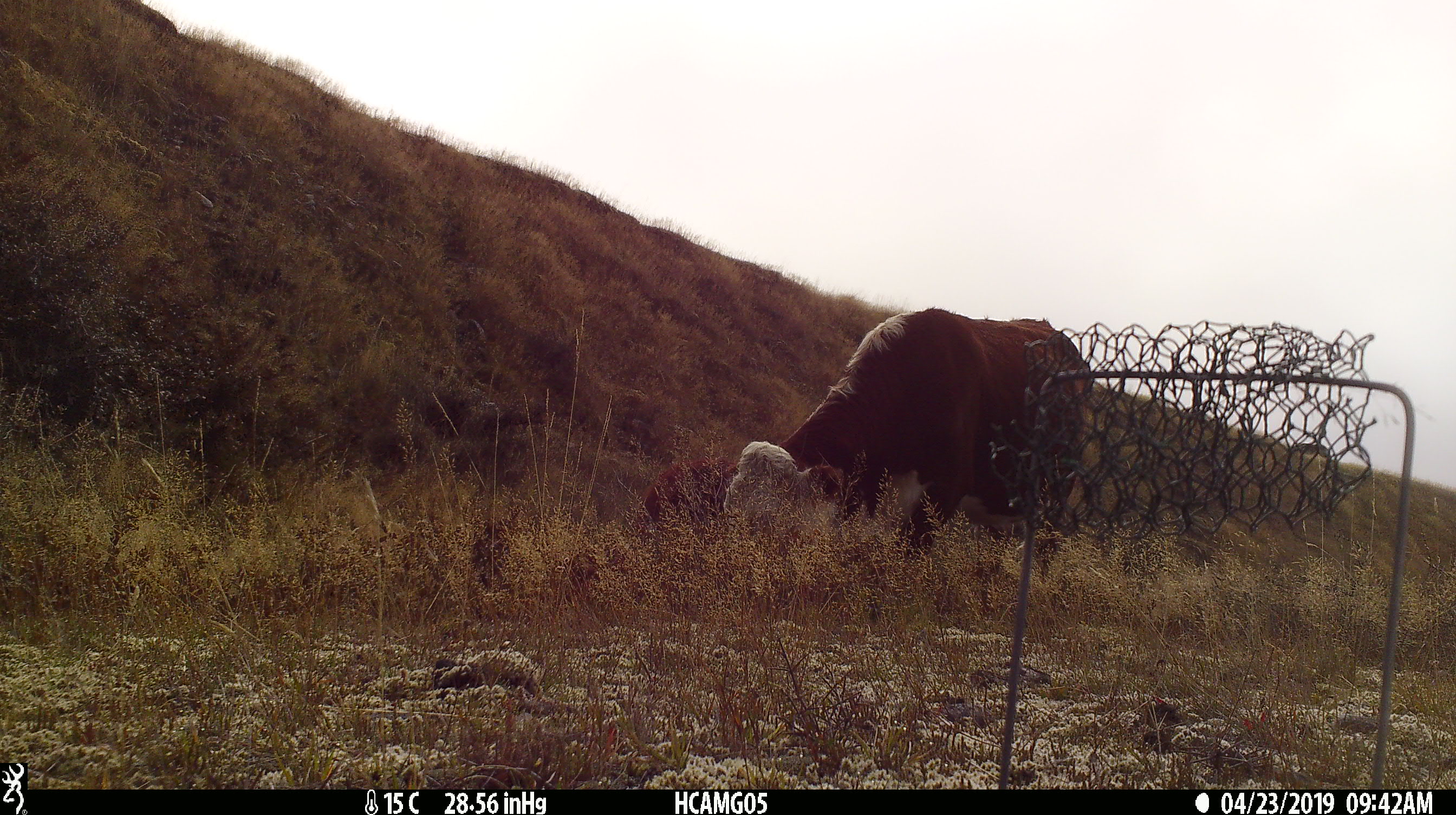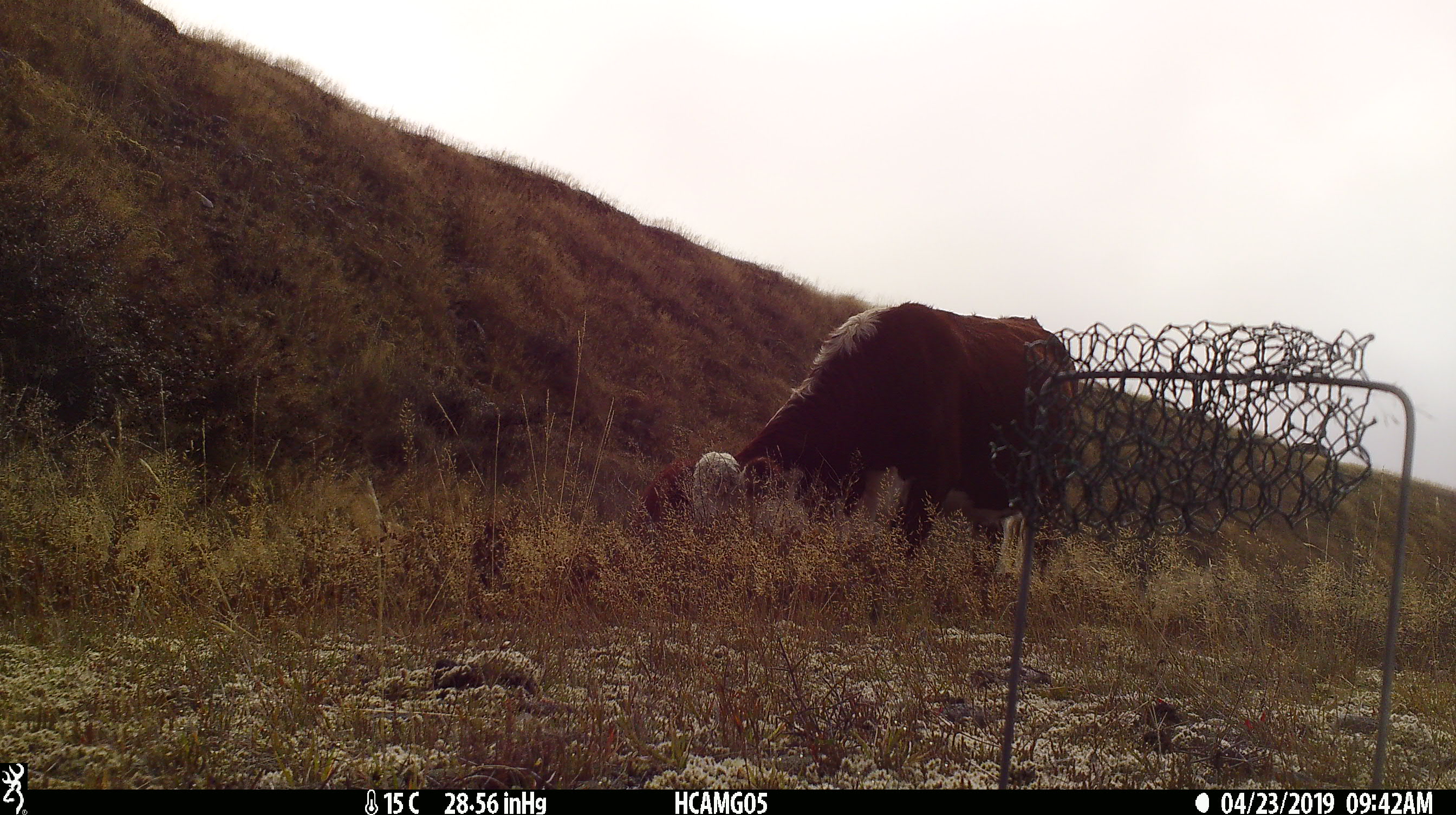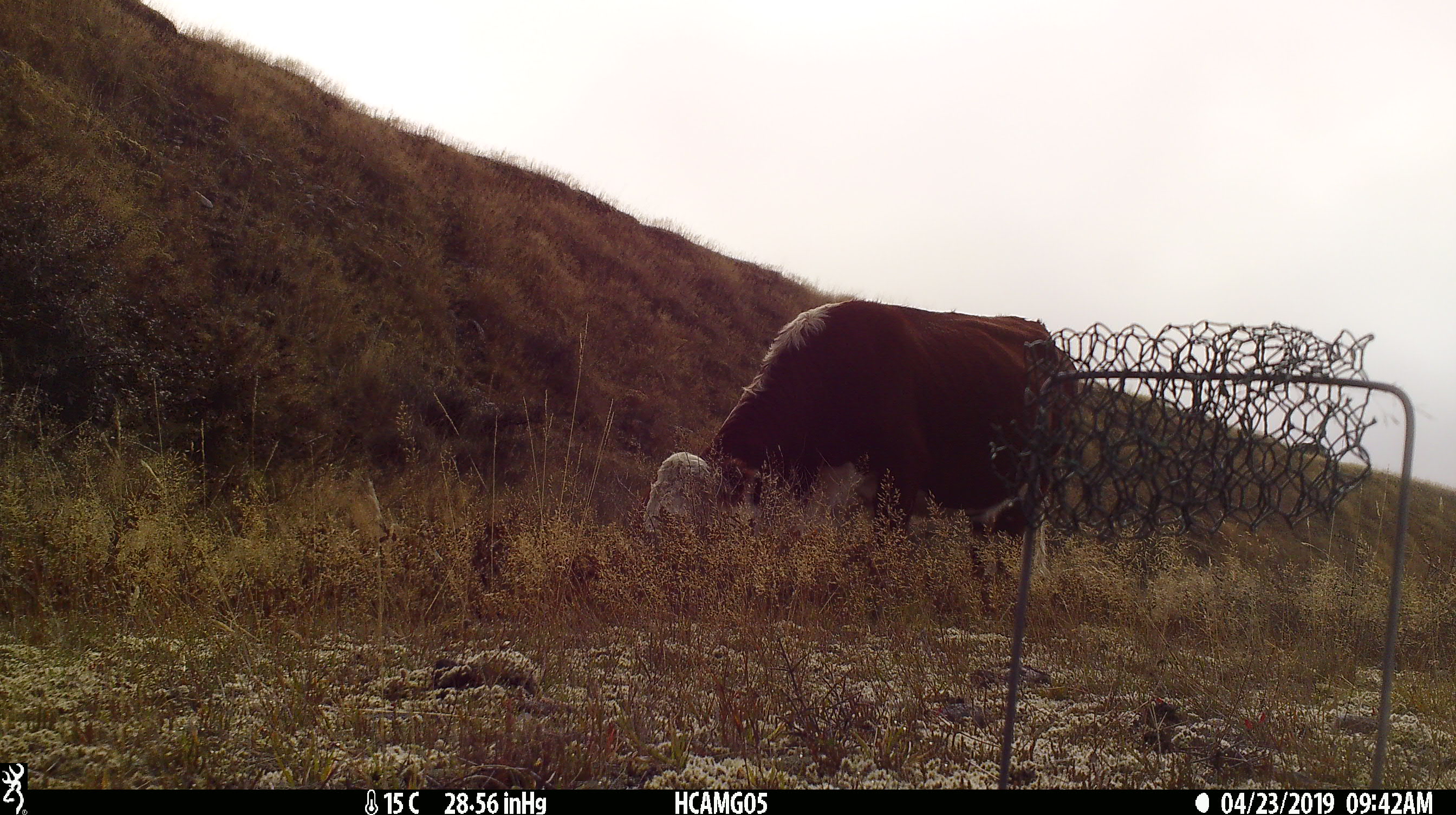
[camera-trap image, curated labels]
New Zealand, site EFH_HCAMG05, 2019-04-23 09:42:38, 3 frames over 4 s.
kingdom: Animalia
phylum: Chordata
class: Mammalia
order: Artiodactyla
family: Bovidae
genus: Bos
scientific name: Bos taurus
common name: domestic cow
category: cow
Cow (domestic cow) (Bos taurus).